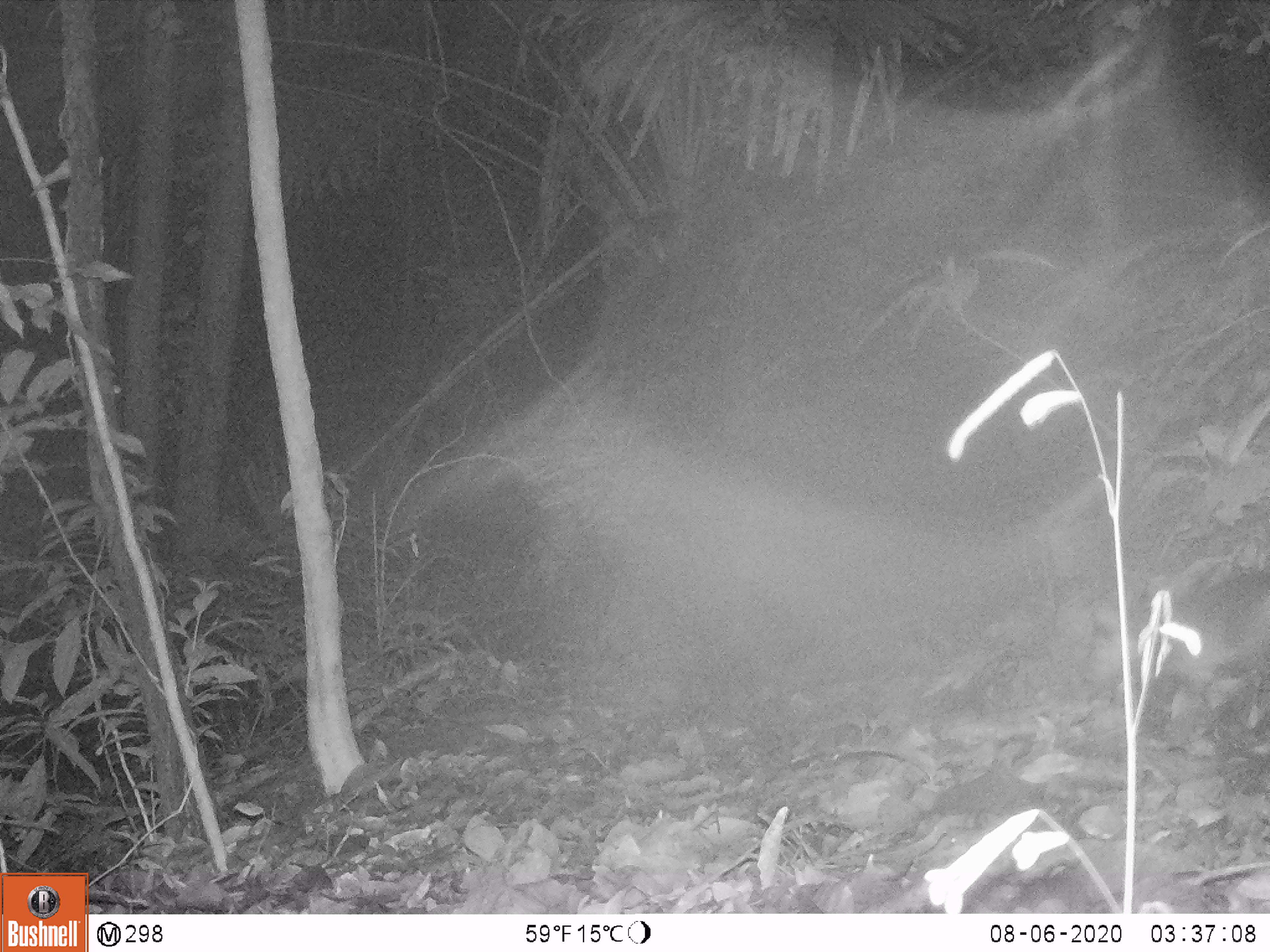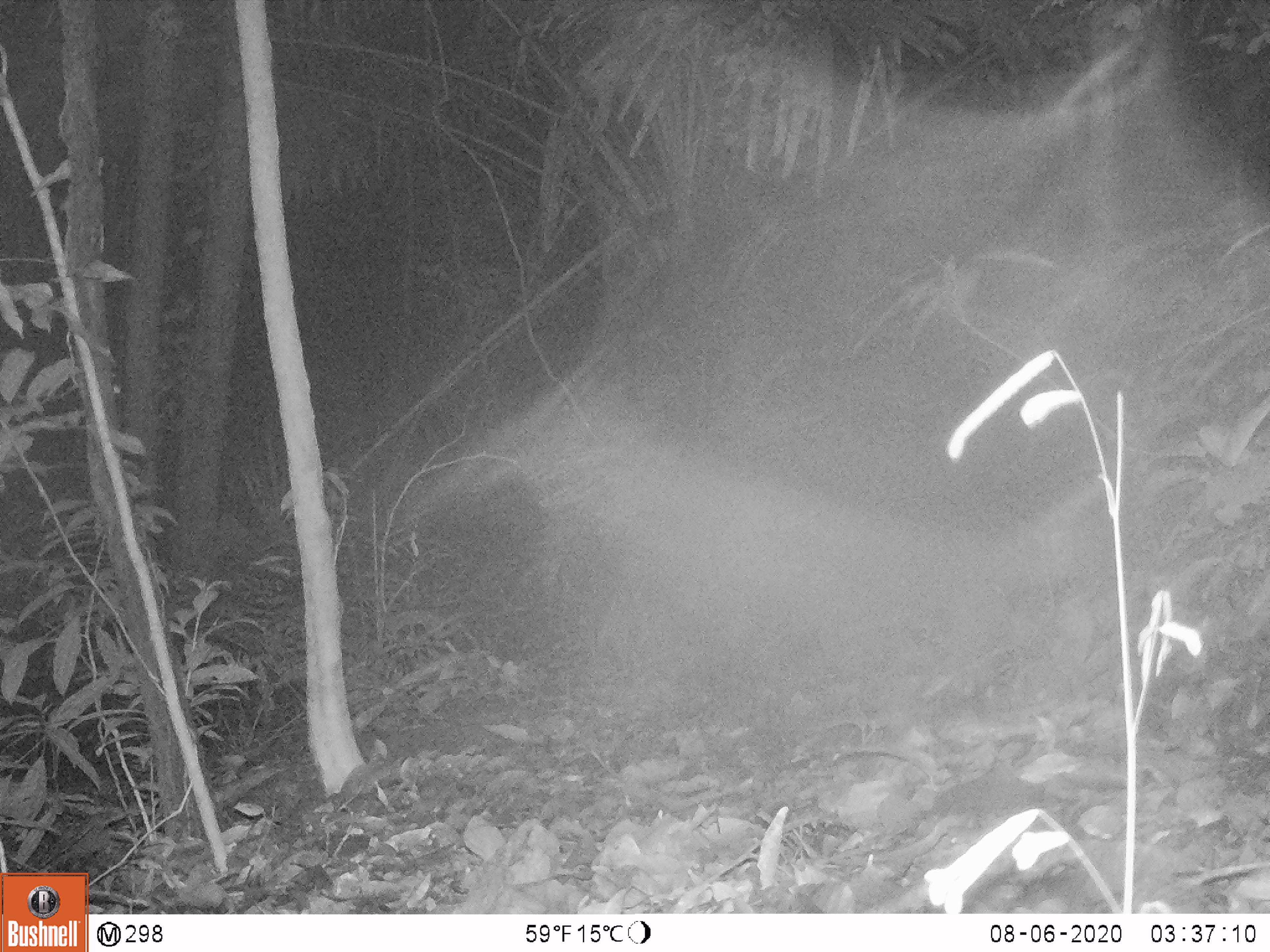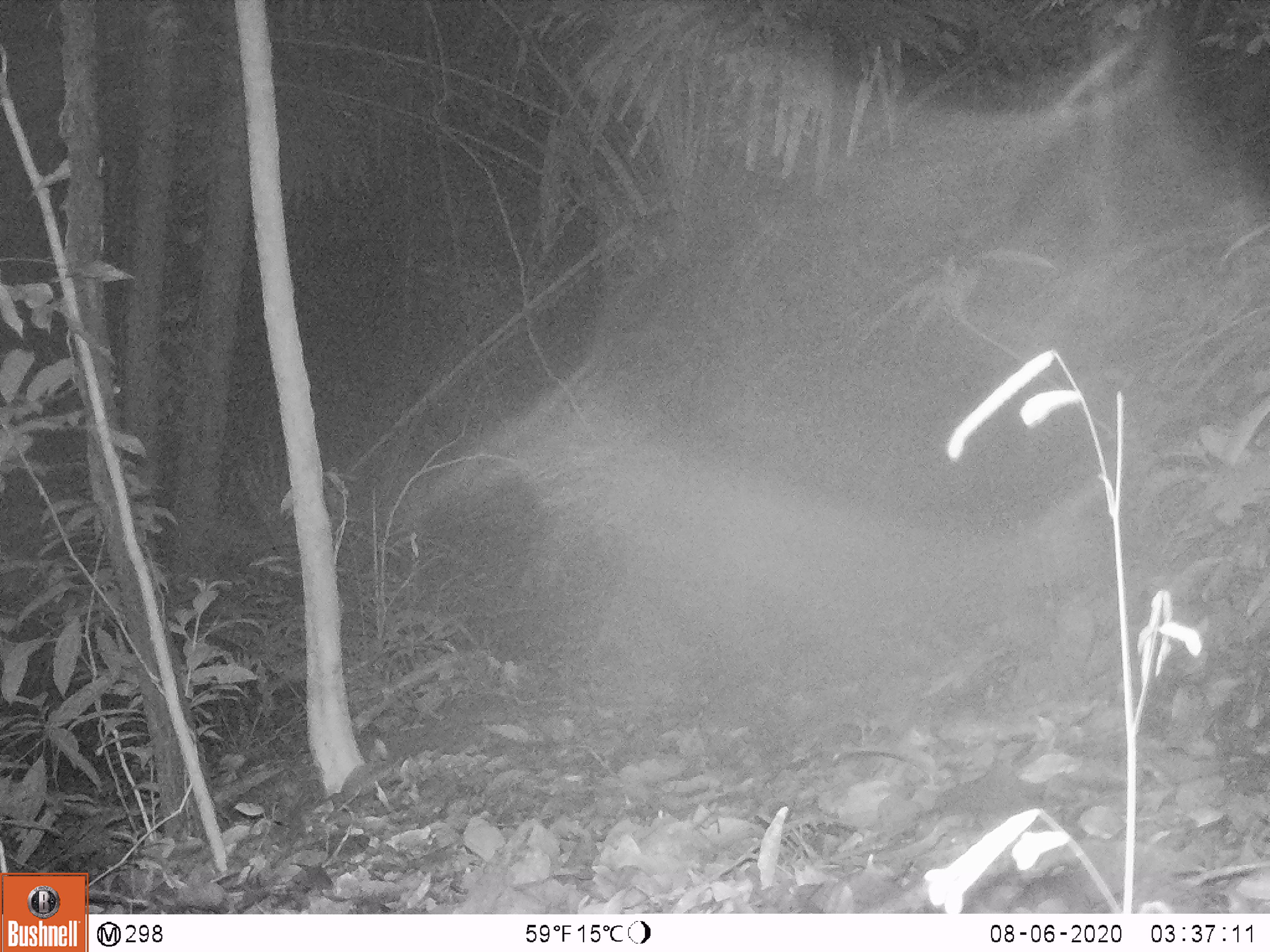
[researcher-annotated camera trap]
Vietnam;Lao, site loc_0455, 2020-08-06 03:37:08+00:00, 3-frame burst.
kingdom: Animalia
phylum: Chordata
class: Mammalia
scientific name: Mammalia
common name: mammal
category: unidentified small mammal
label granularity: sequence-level